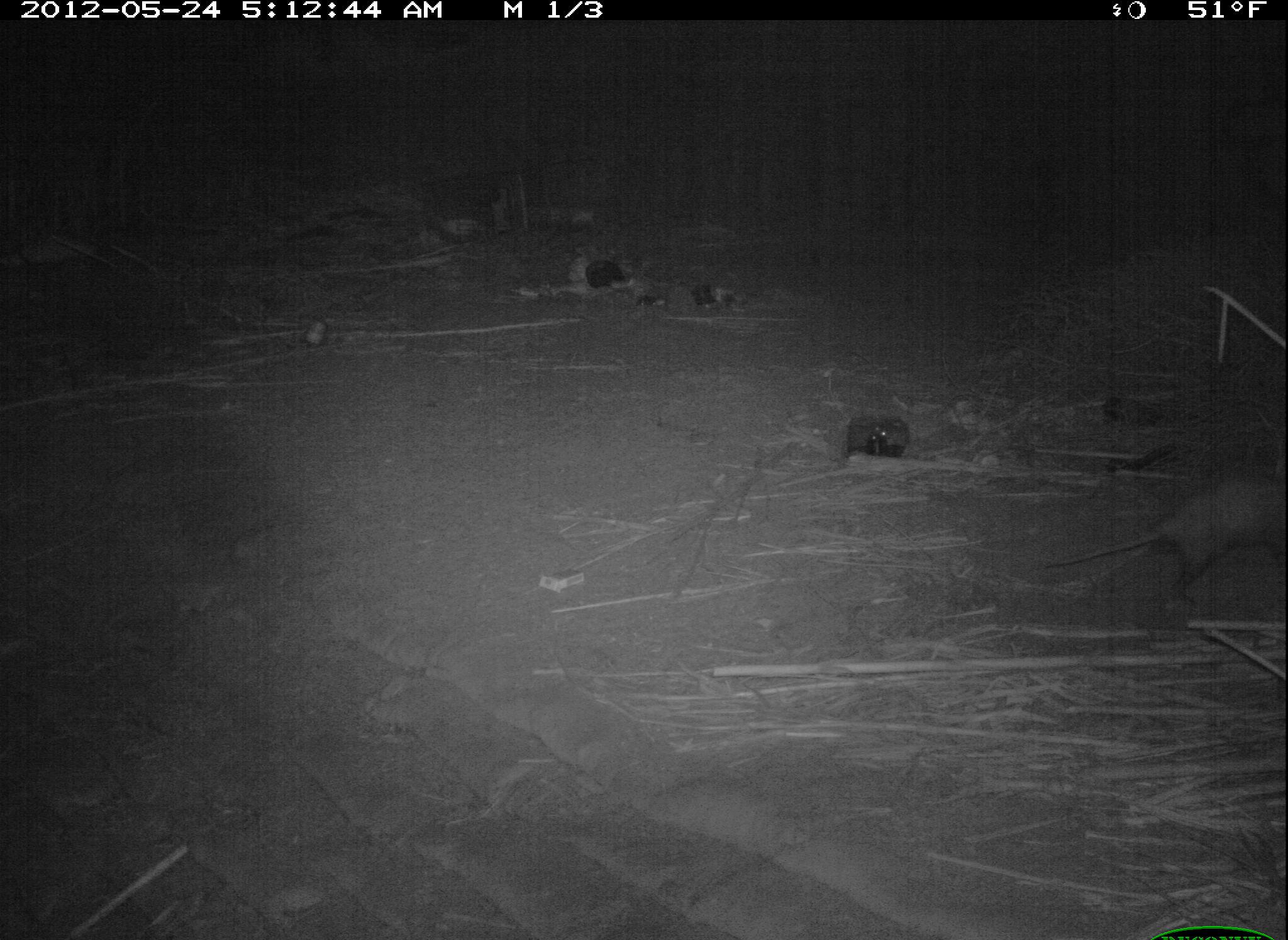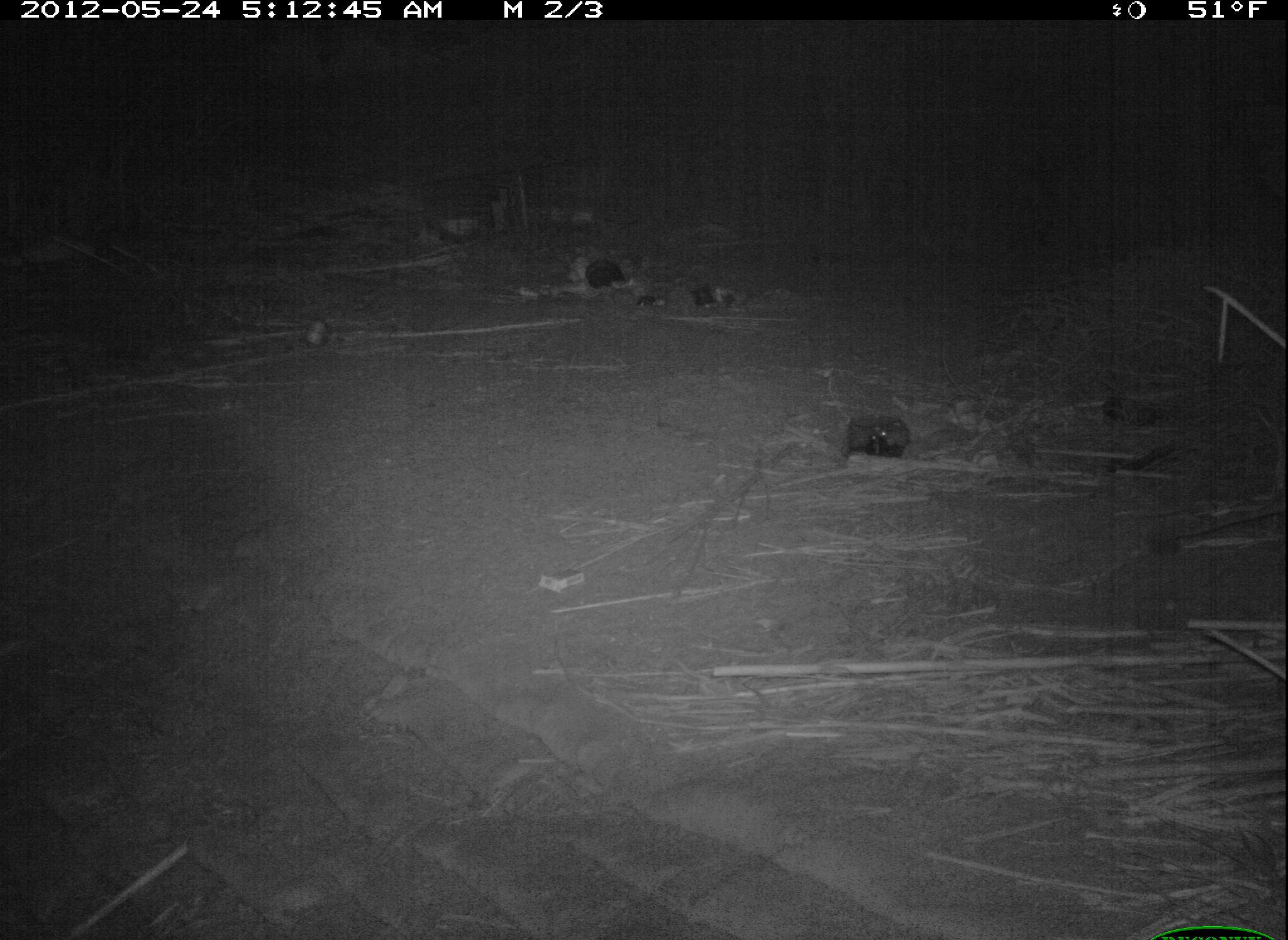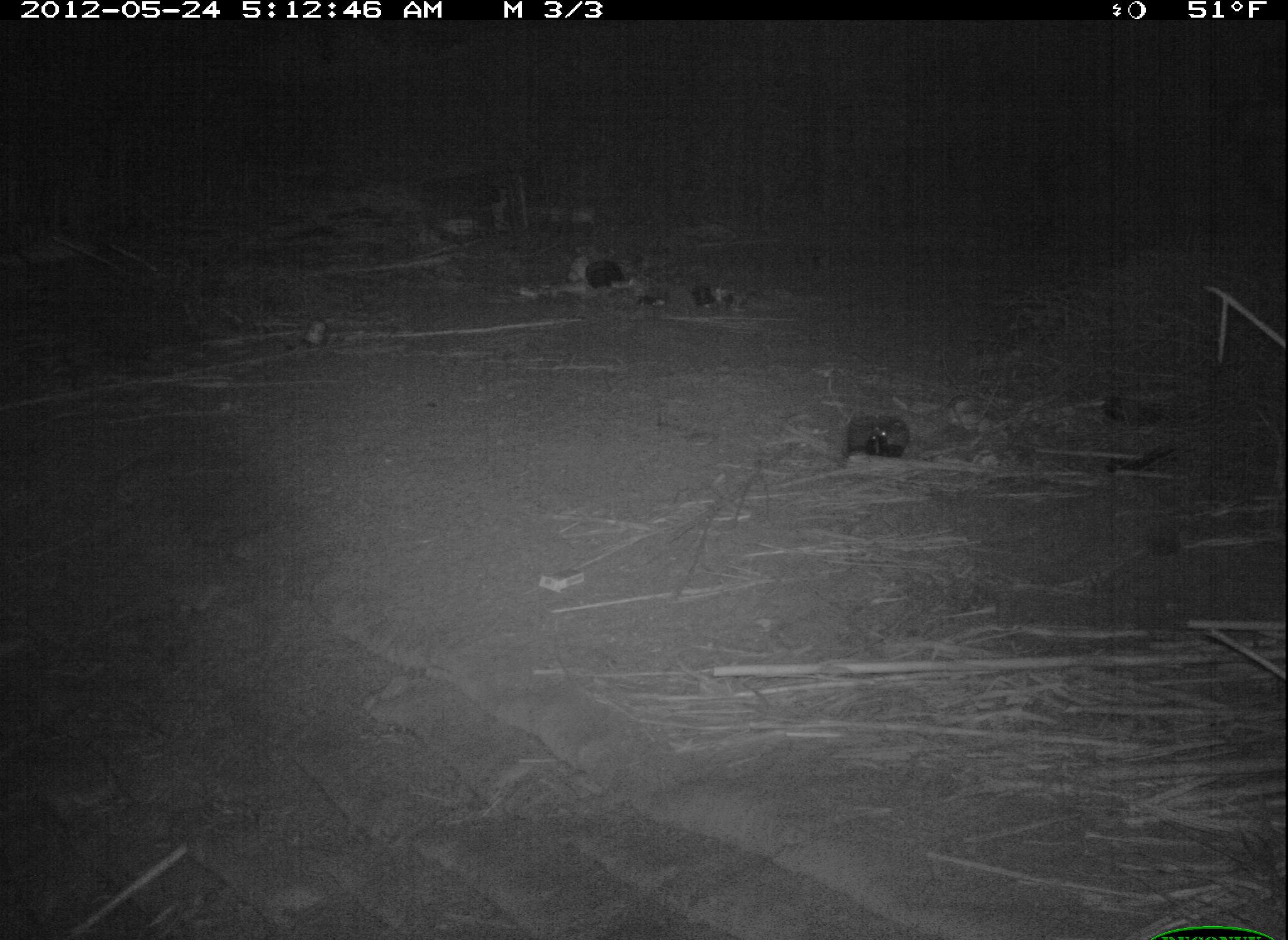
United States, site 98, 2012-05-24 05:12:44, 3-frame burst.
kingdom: Animalia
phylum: Chordata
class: Mammalia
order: Didelphimorphia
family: Didelphidae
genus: Didelphis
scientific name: Didelphis virginiana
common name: virginia opossum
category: opossum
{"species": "opossum (virginia opossum) (Didelphis virginiana)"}